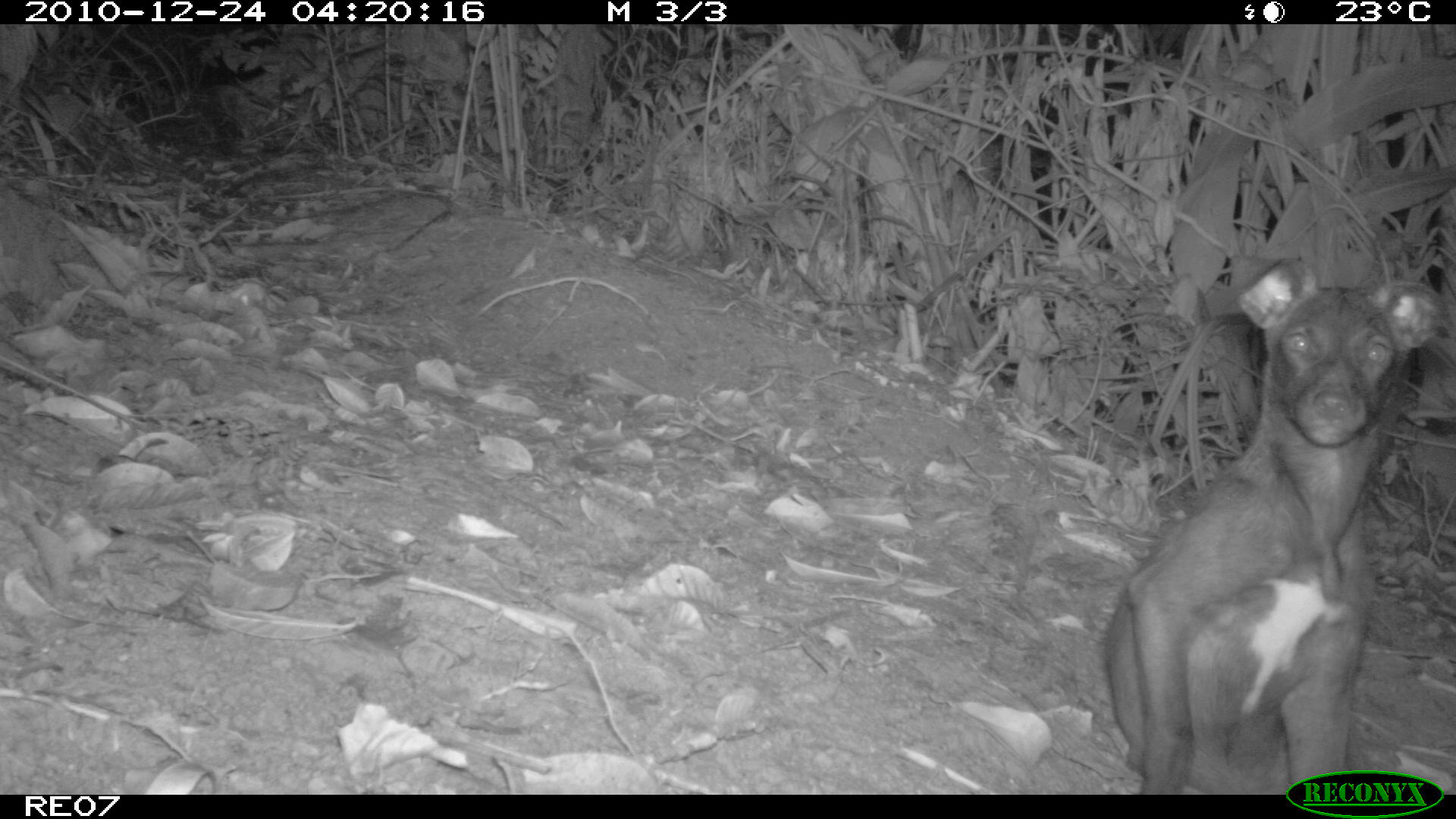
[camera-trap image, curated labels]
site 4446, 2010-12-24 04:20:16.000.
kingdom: Animalia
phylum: Chordata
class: Mammalia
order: Carnivora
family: Canidae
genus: Canis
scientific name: Canis familiaris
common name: domestic dog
Canis familiaris (domestic dog), count 1.